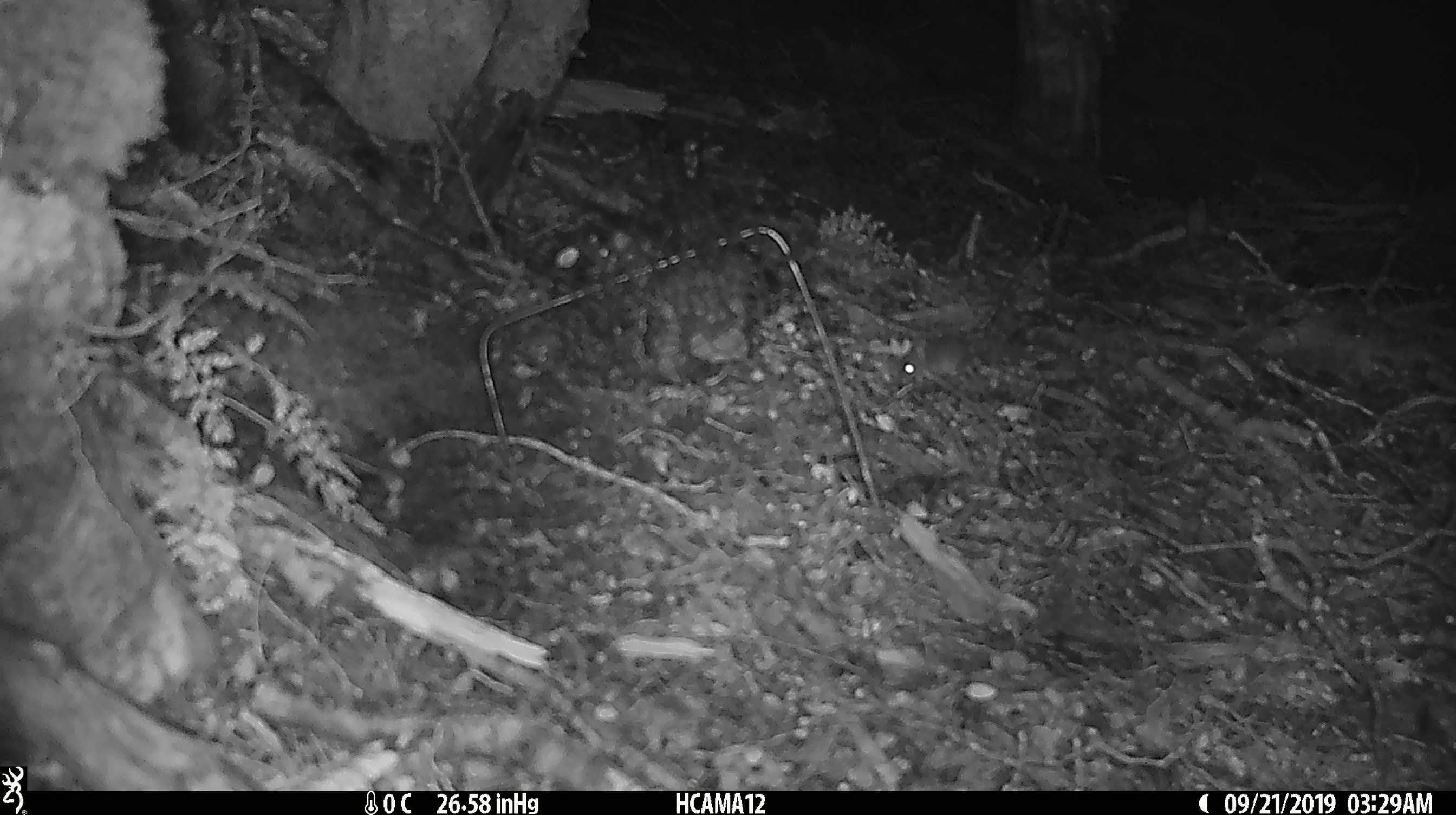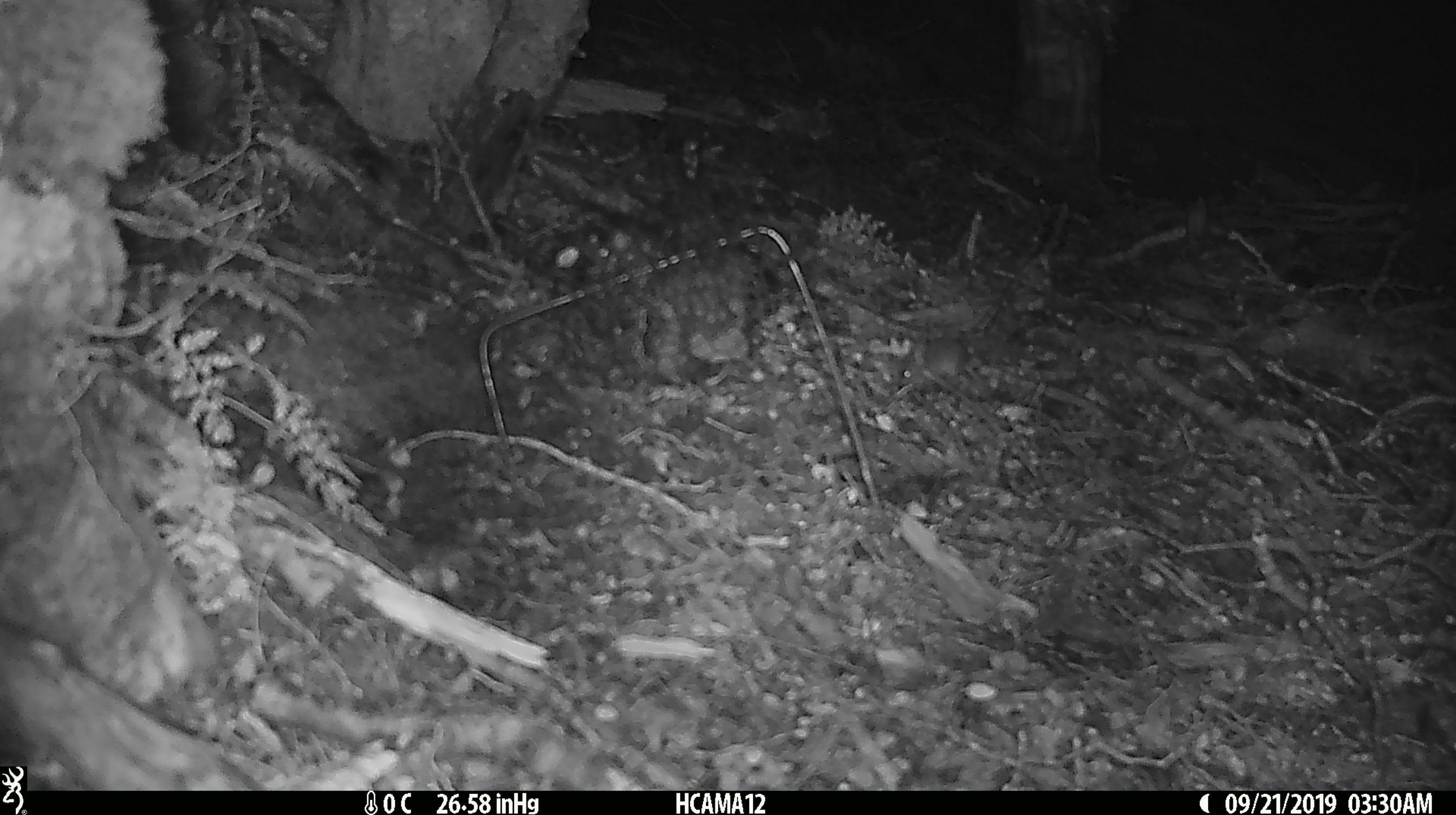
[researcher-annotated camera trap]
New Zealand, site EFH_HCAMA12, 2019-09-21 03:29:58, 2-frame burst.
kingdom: Animalia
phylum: Chordata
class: Mammalia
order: Rodentia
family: Muridae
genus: Mus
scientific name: Mus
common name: mouse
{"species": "mouse (Mus)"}